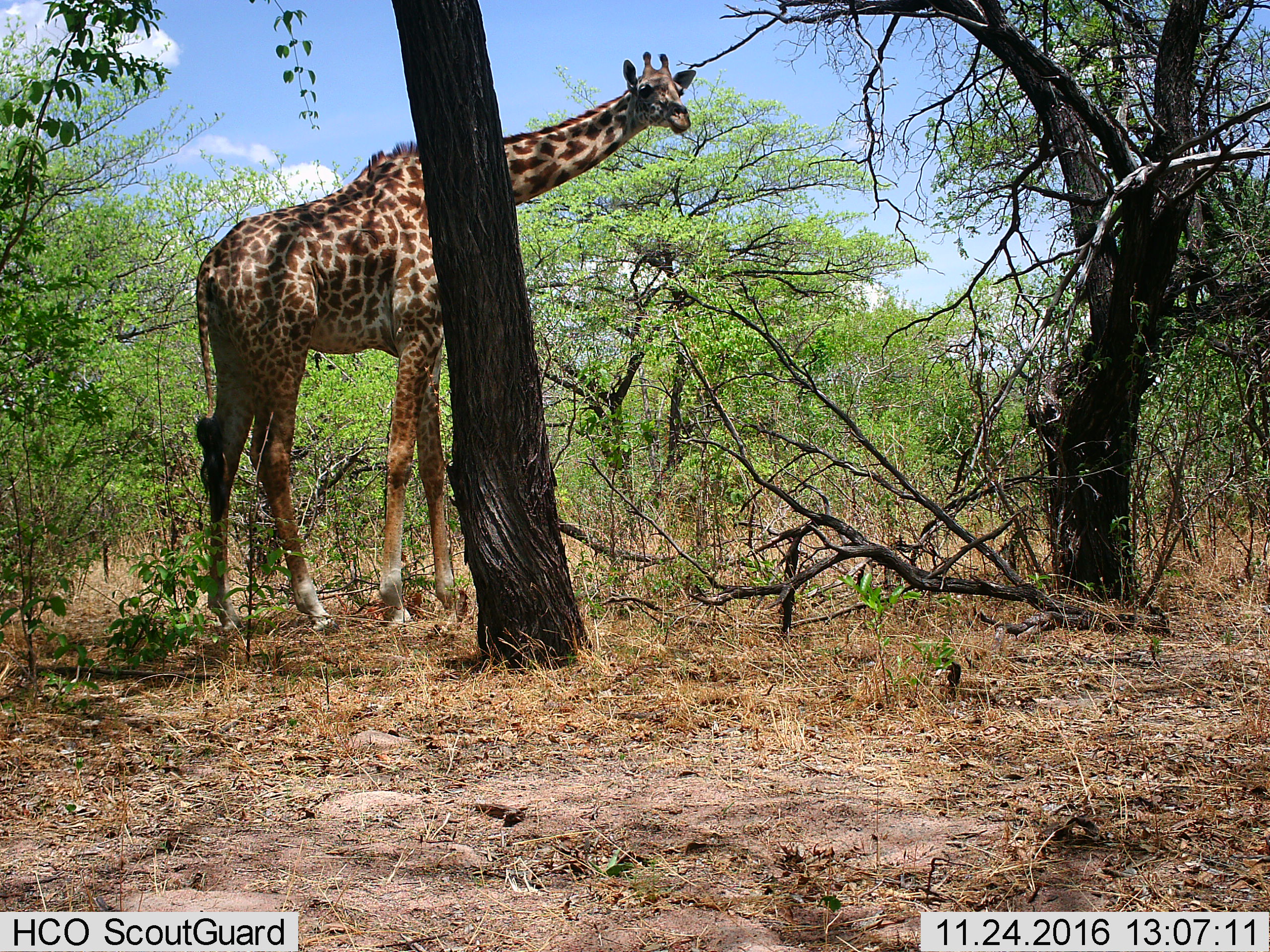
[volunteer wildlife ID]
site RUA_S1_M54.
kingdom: Animalia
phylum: Chordata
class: Mammalia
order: Artiodactyla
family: Giraffidae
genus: Giraffa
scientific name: Giraffa camelopardalis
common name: giraffe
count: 1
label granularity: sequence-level